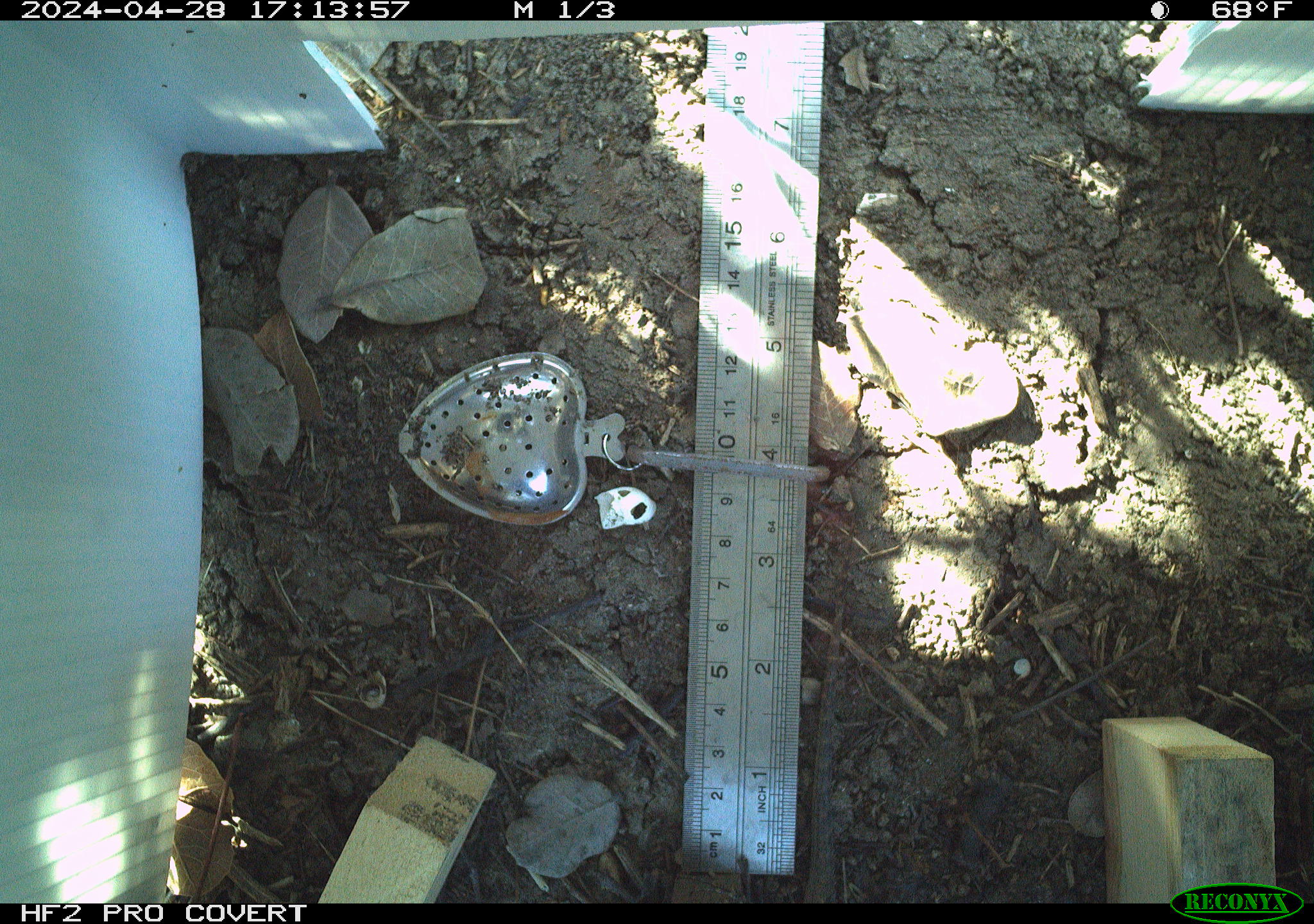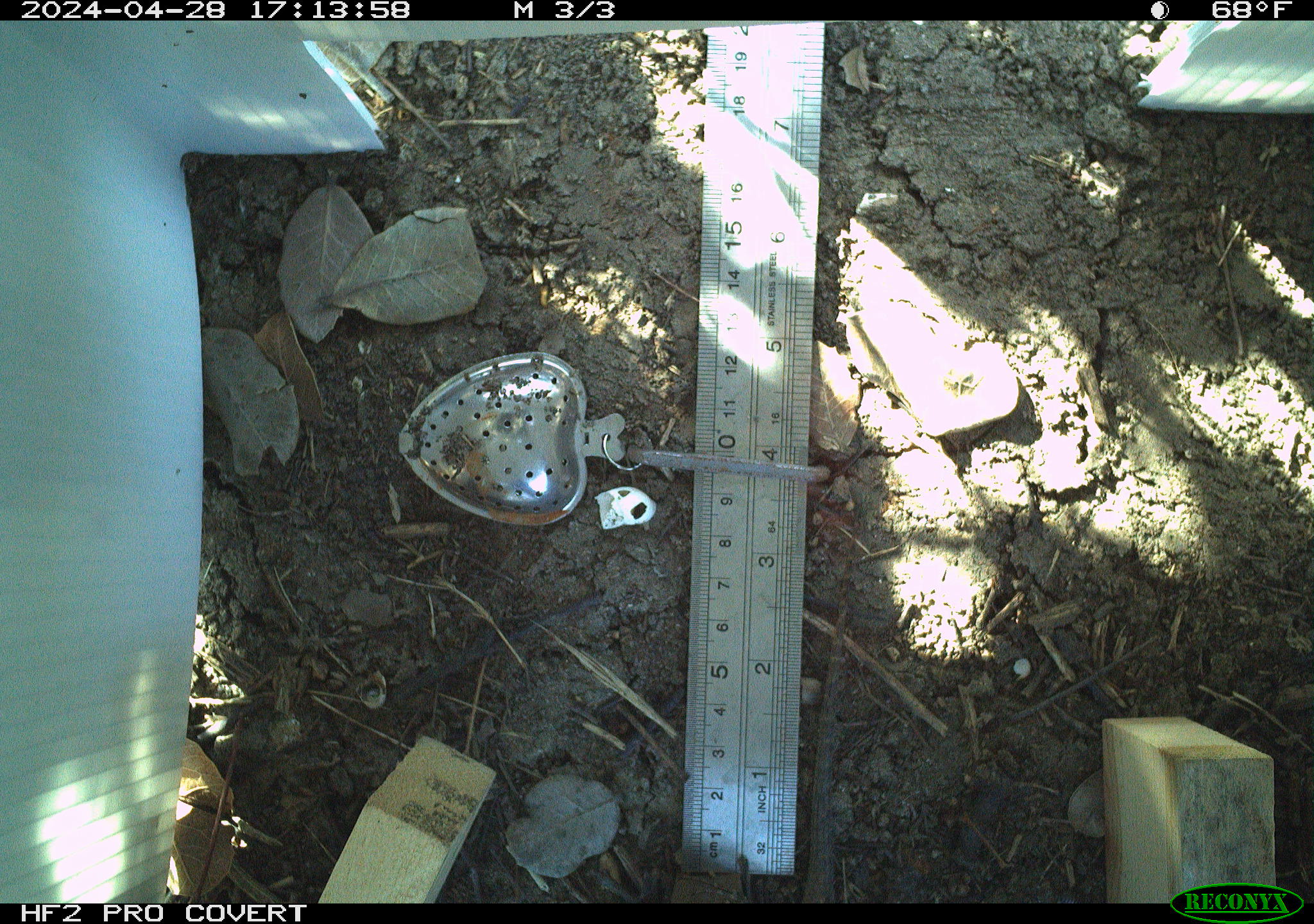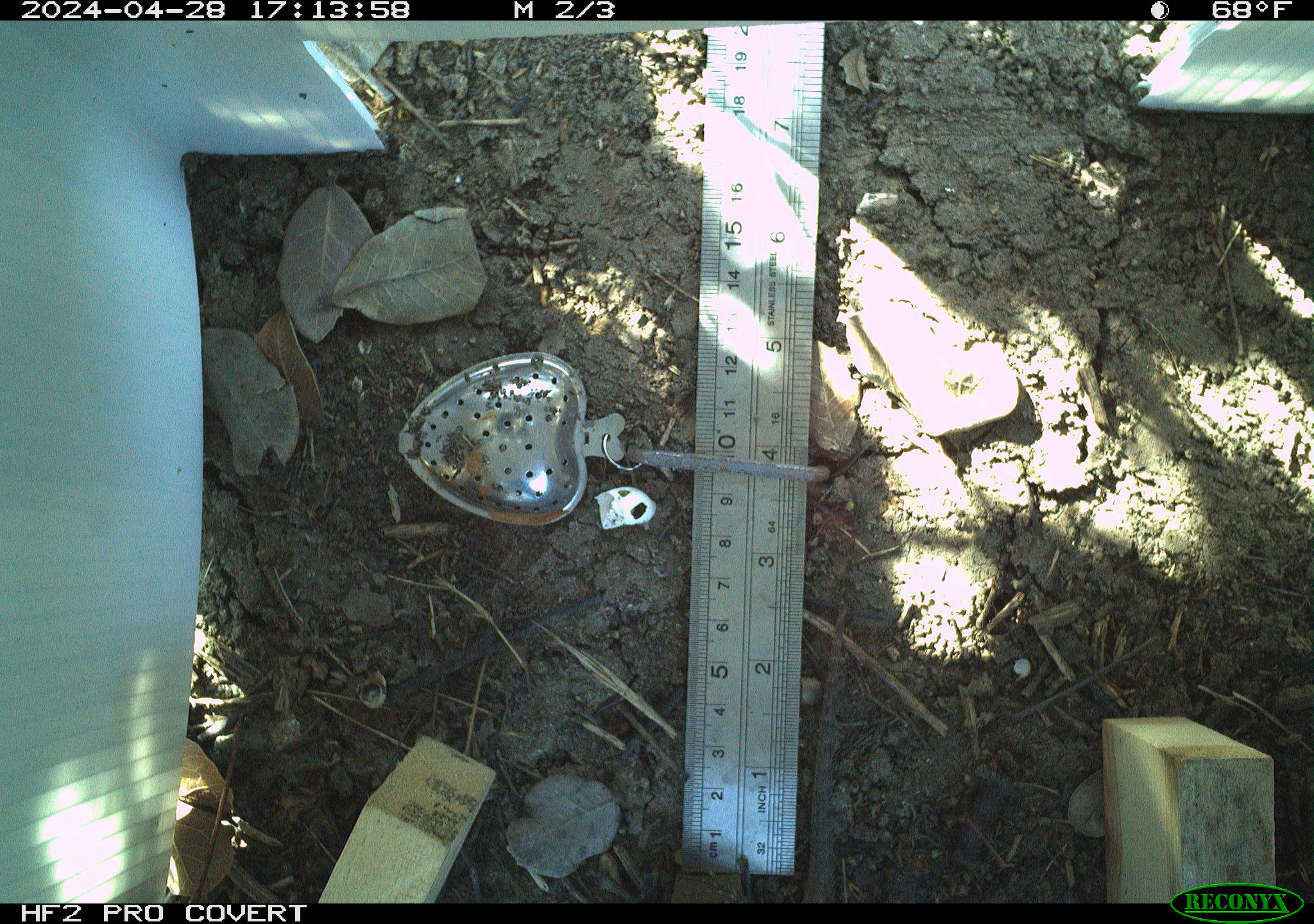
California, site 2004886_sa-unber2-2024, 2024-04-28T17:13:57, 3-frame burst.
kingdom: Animalia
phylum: Chordata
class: Reptilia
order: Squamata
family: Phrynosomatidae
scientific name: Phrynosomatidae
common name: phrynosomatid lizards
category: phrynosomatidae family